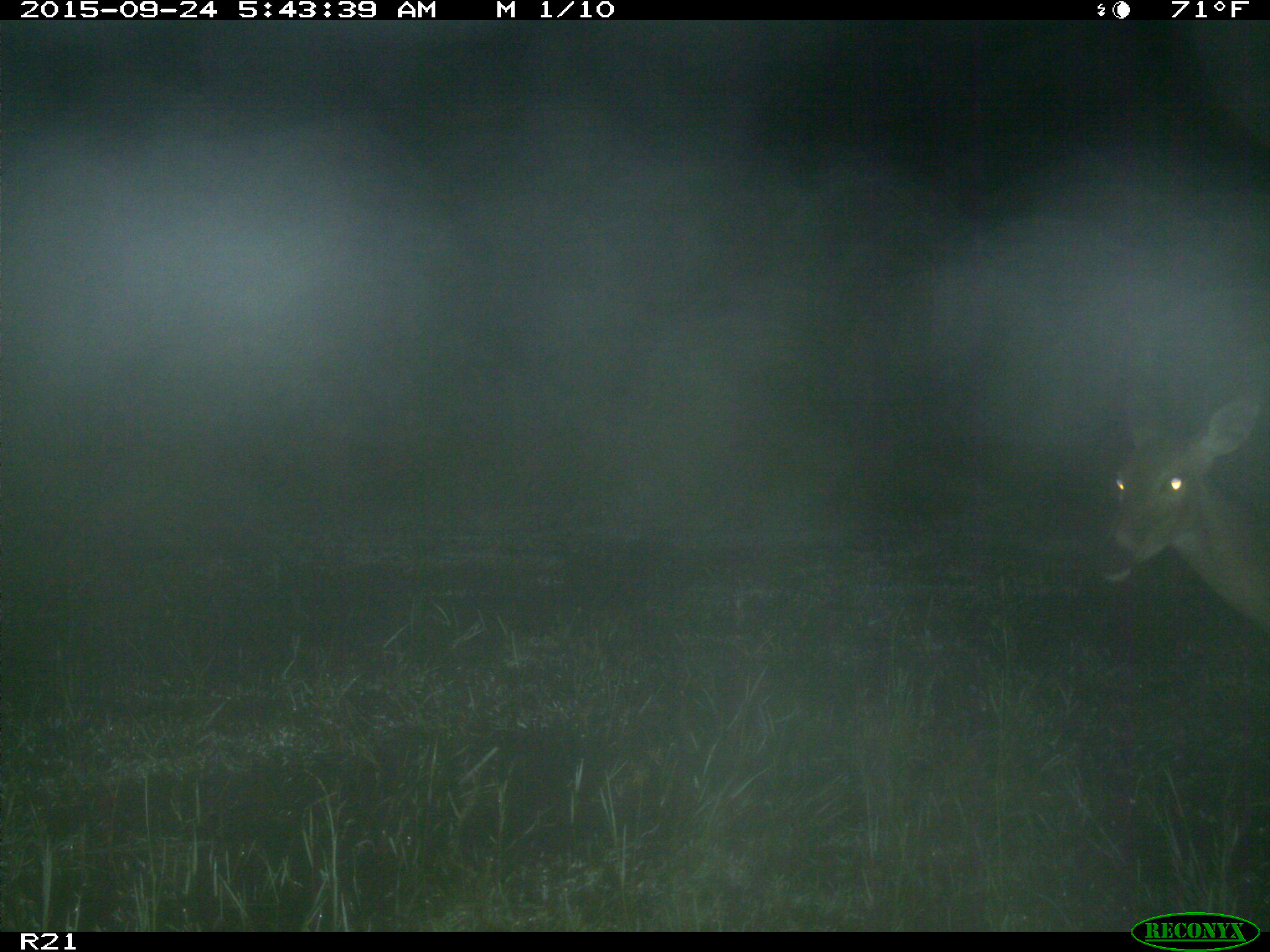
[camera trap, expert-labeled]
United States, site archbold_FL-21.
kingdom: Animalia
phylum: Chordata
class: Mammalia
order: Artiodactyla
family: Cervidae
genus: Odocoileus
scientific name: Odocoileus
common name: deer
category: unidentified deer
Unidentified deer (deer) (Odocoileus).